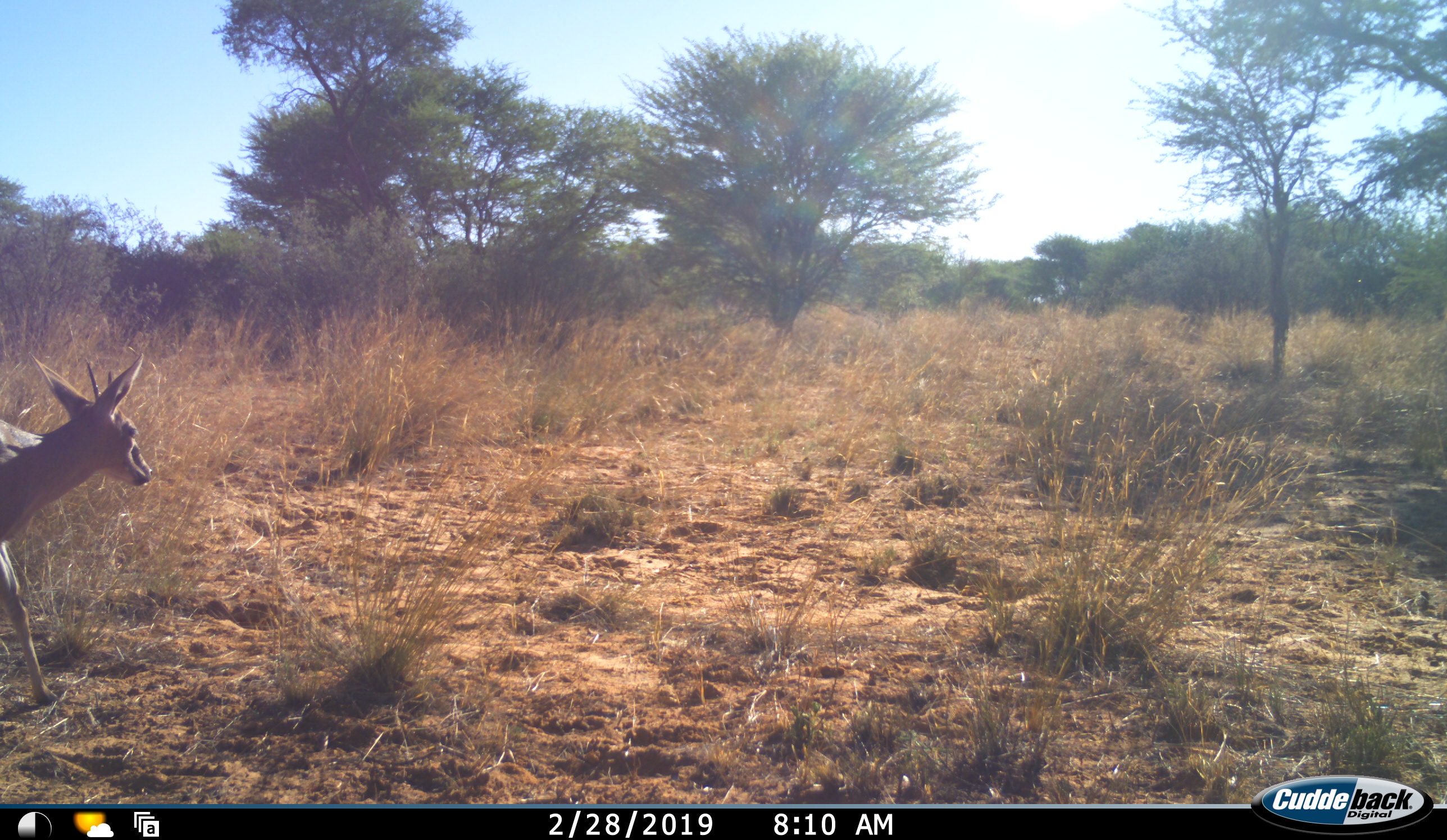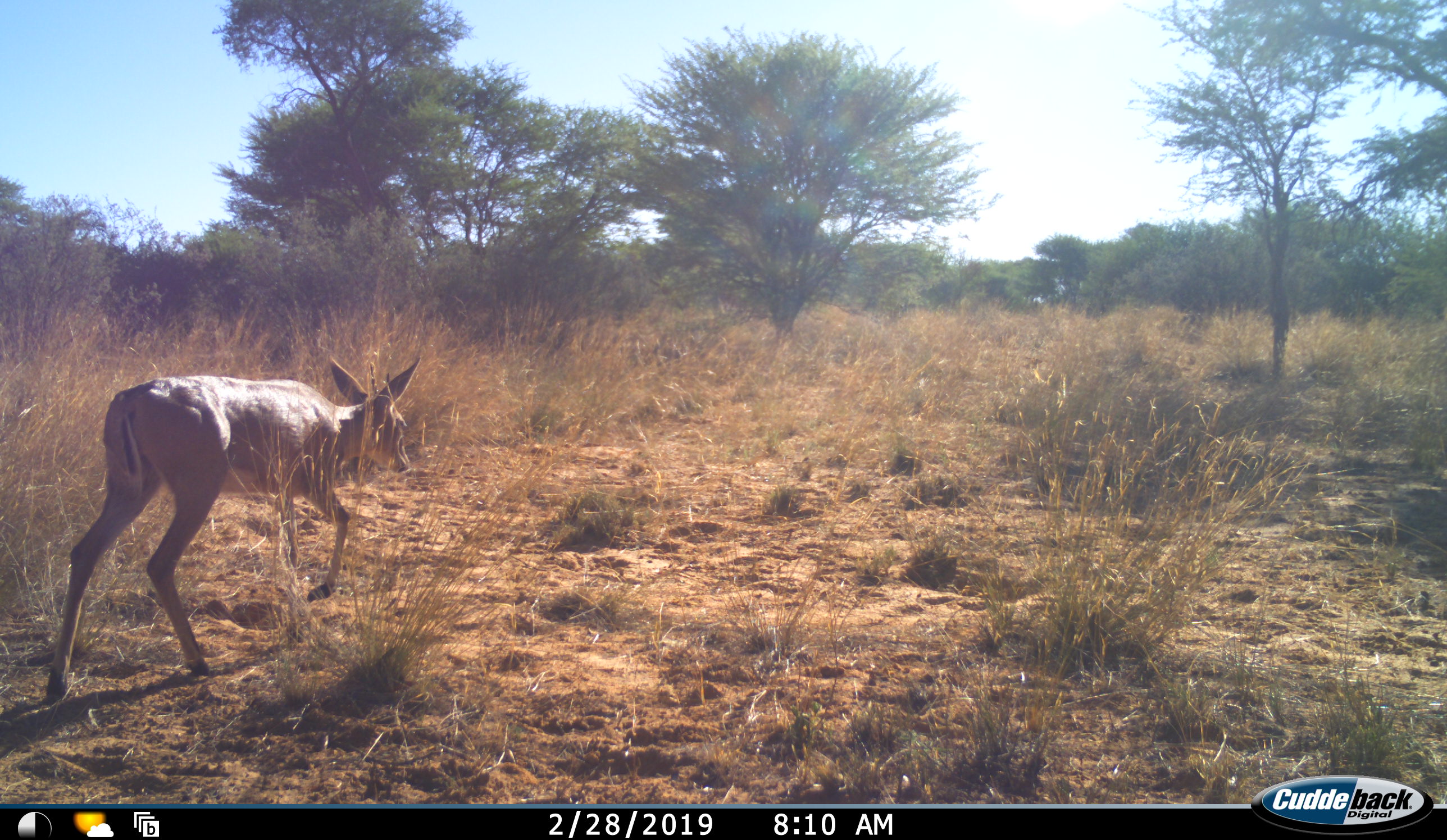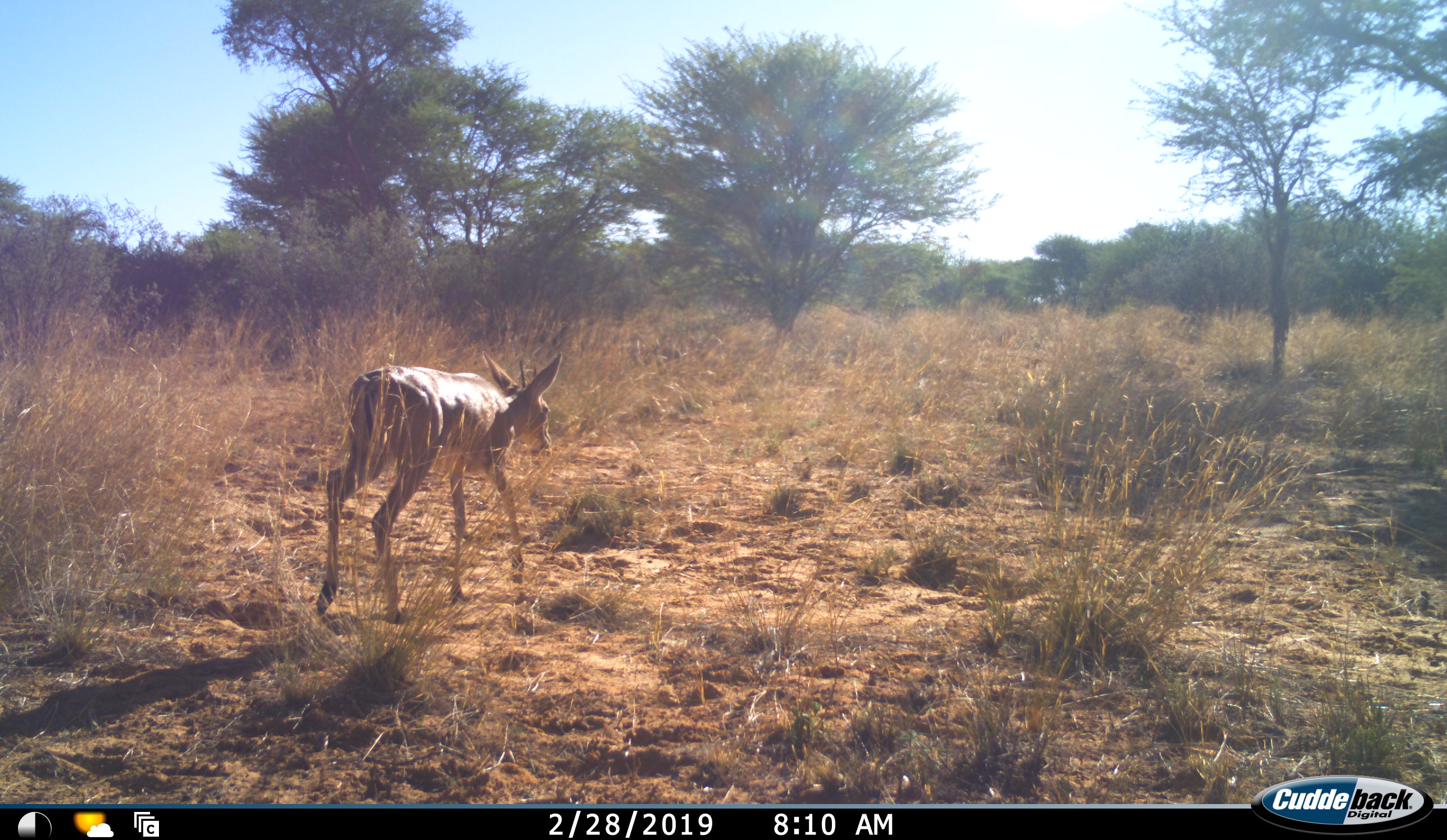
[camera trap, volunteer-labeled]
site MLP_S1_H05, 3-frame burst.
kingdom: Animalia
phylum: Chordata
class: Mammalia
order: Artiodactyla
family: Bovidae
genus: Sylvicapra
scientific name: Sylvicapra grimmia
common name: common duiker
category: duikercommongrey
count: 1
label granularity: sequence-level